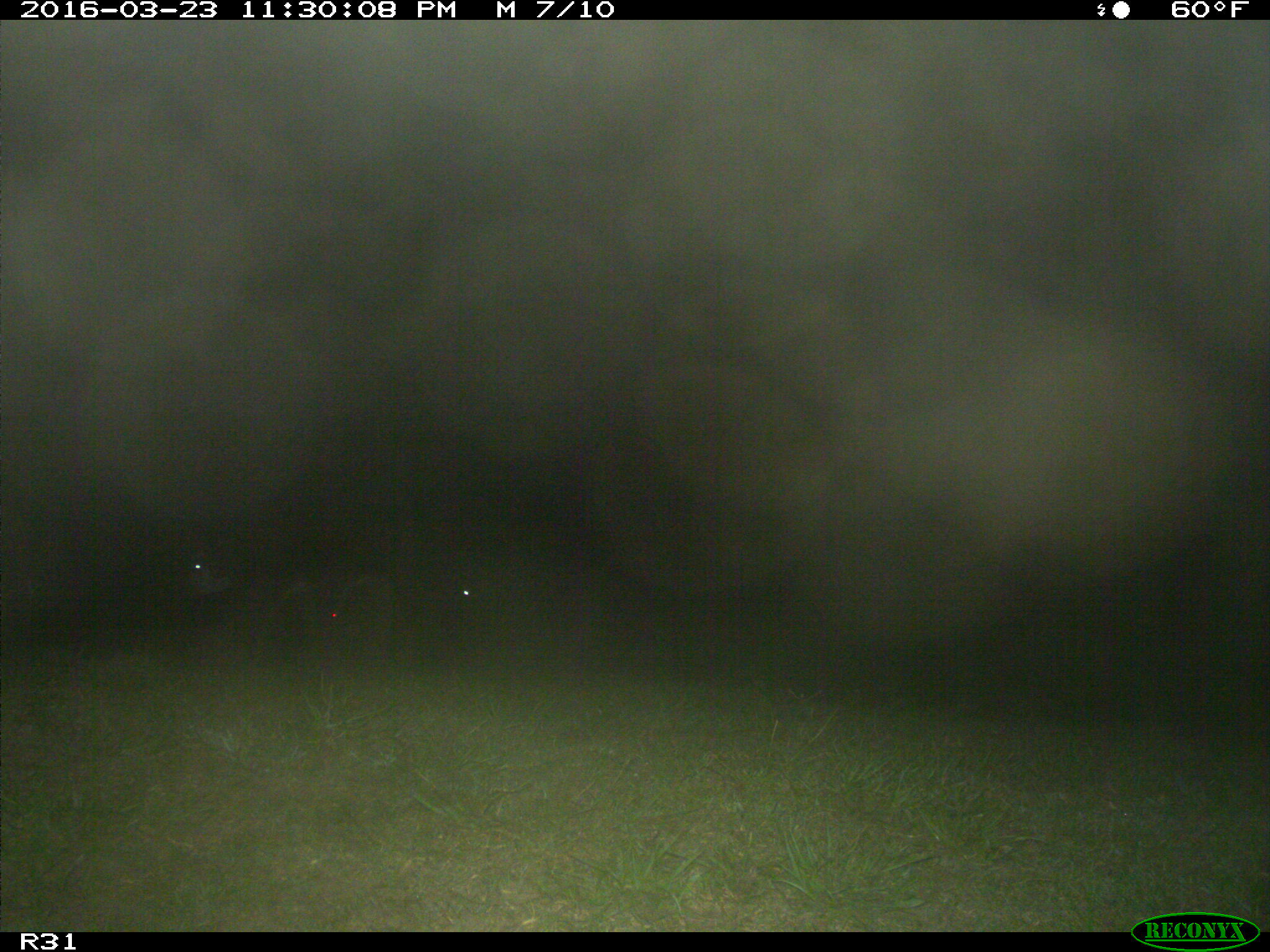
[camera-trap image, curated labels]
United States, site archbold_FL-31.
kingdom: Animalia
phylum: Chordata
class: Mammalia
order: Artiodactyla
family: Bovidae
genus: Bos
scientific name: Bos taurus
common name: domestic cow